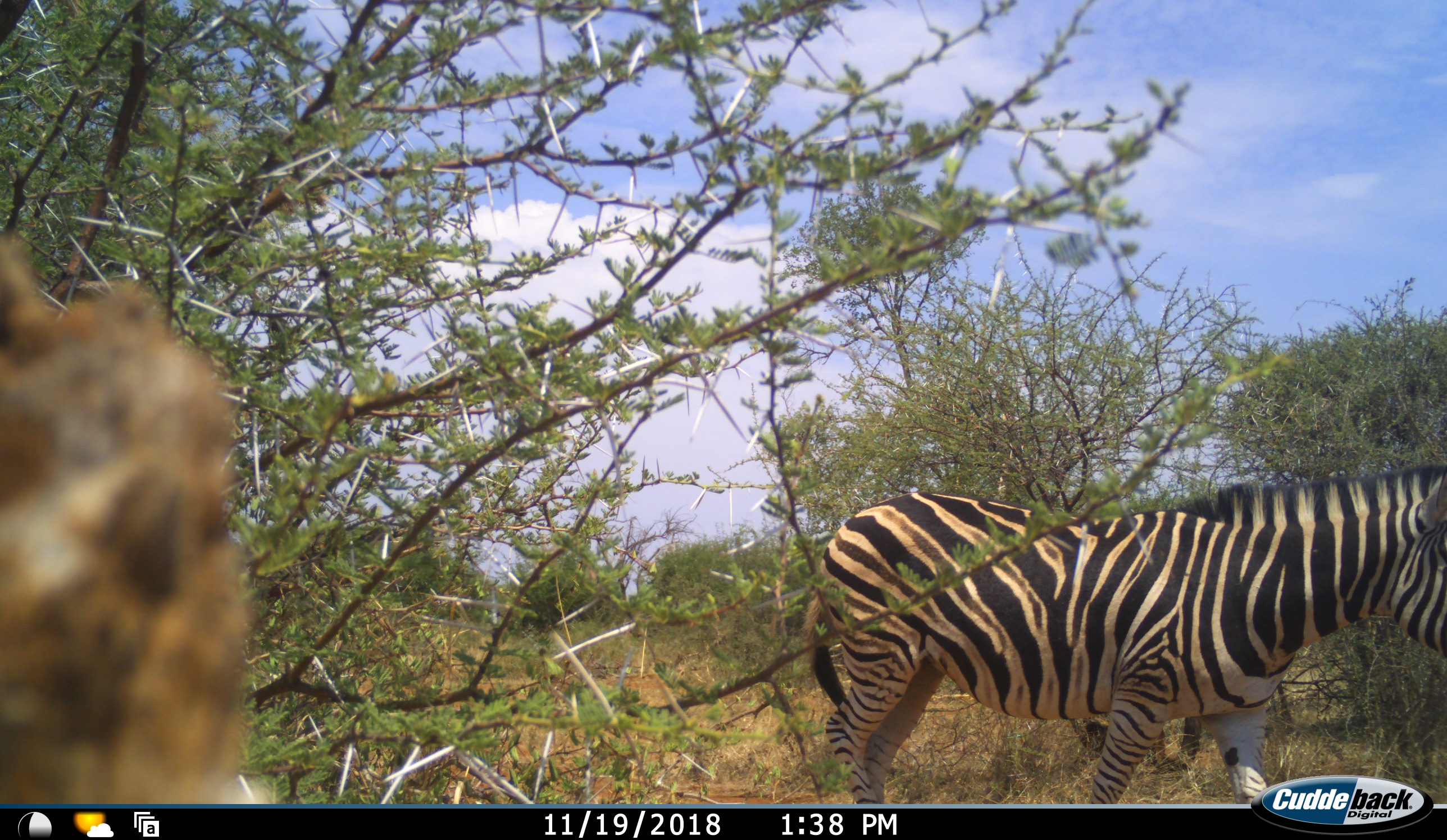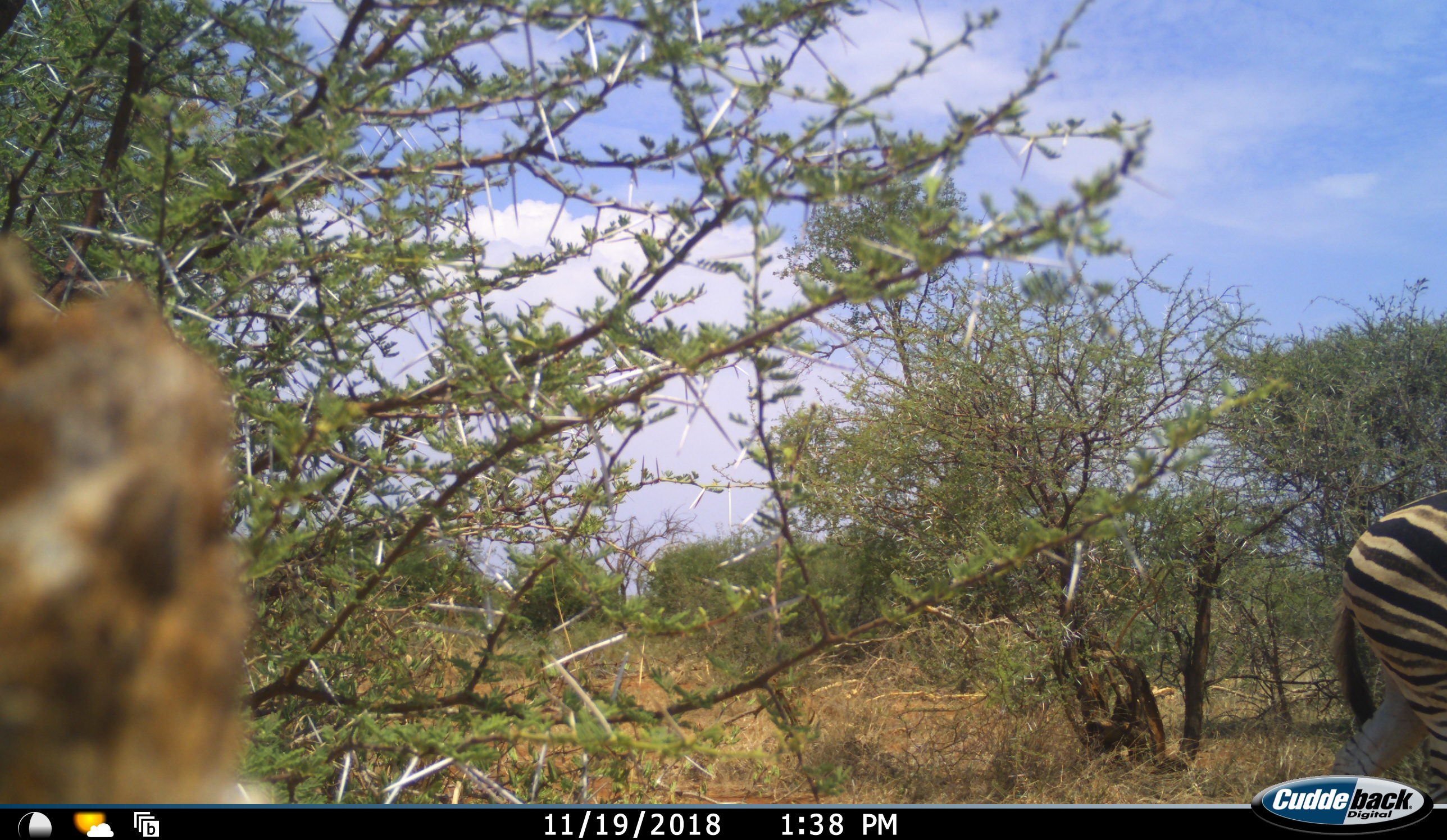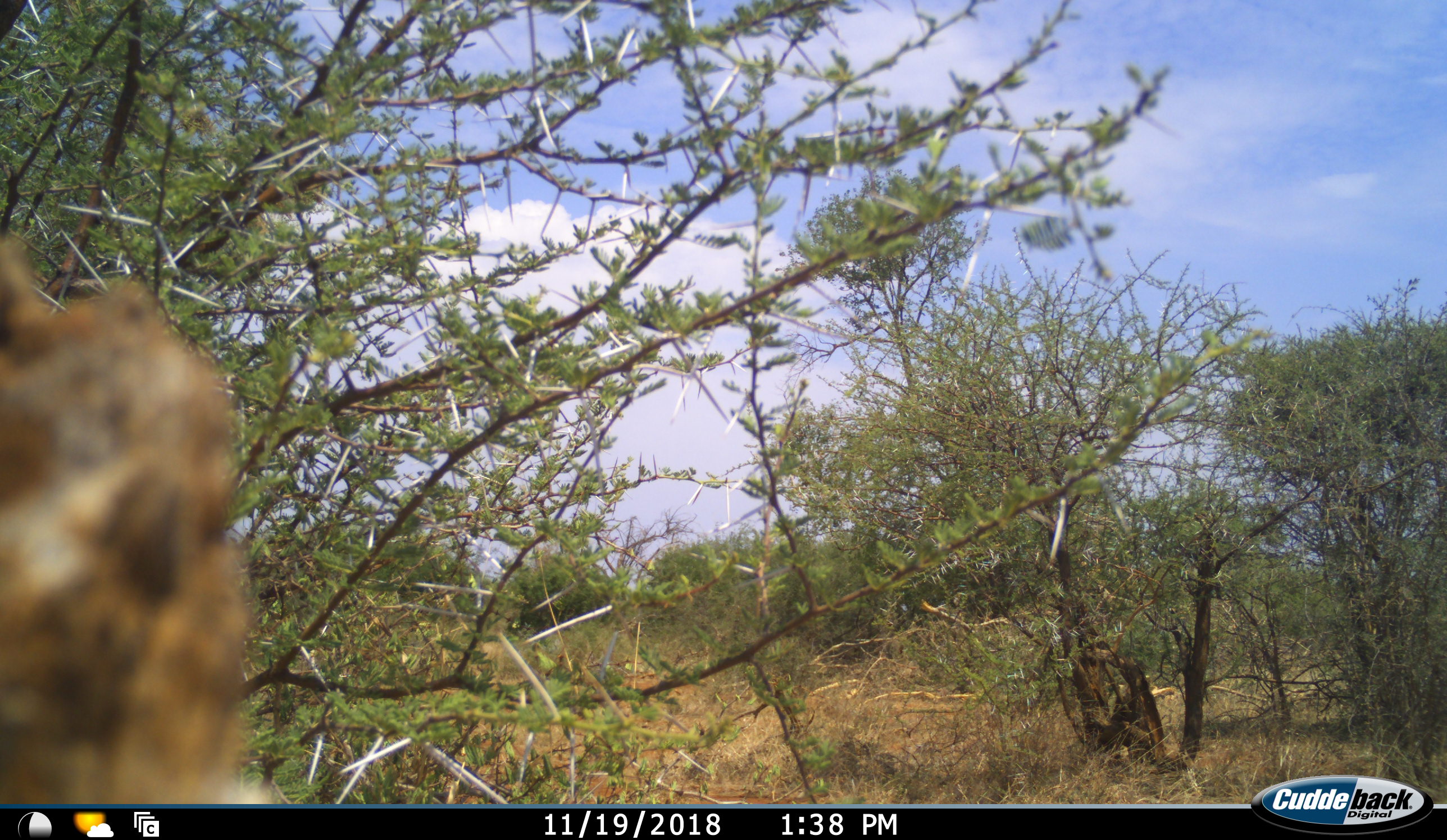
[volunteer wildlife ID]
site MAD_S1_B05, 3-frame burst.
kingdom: Animalia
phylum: Chordata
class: Mammalia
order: Perissodactyla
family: Equidae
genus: Equus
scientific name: Equus quagga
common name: plains zebra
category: zebraplains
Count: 1.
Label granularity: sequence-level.